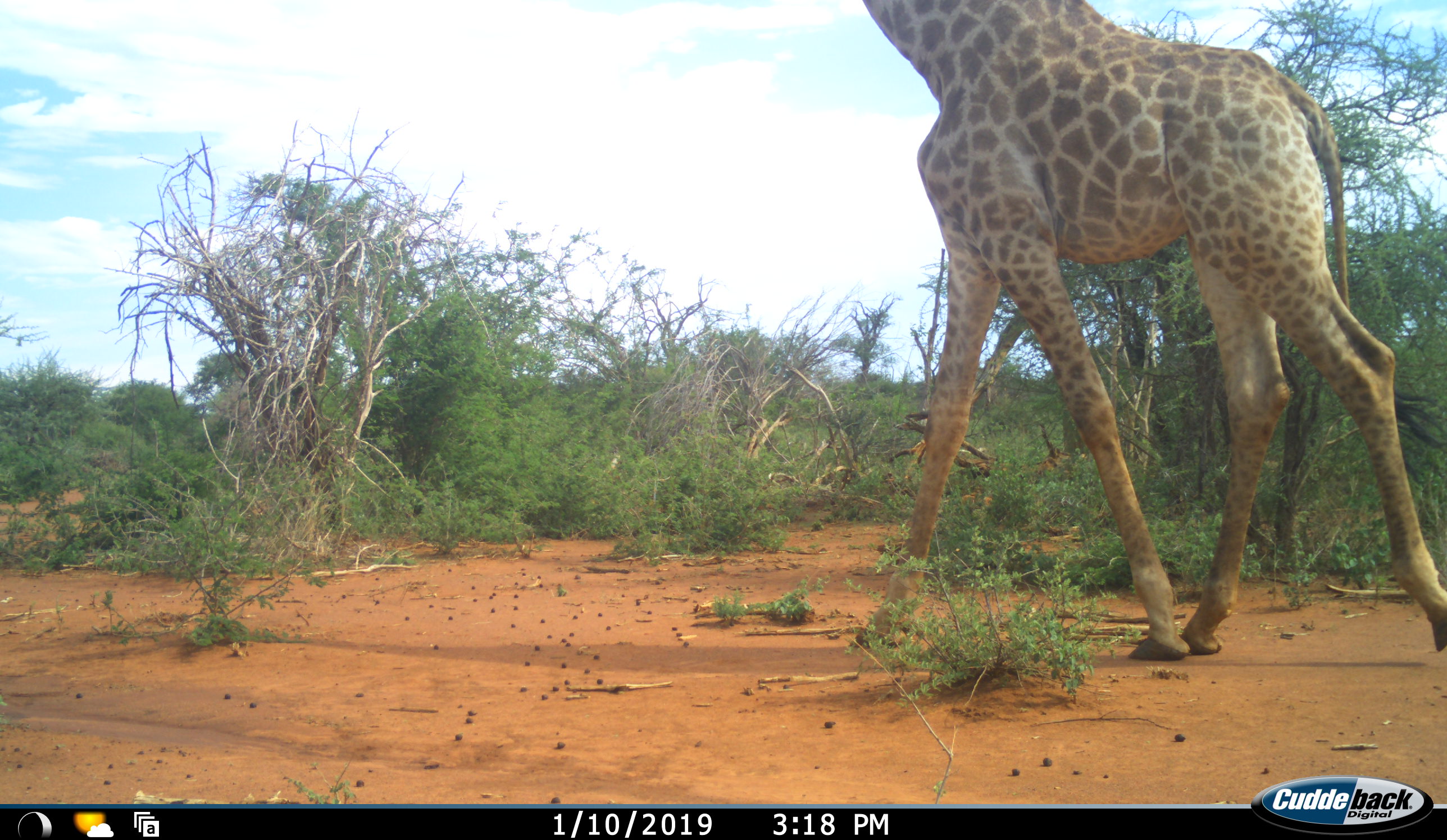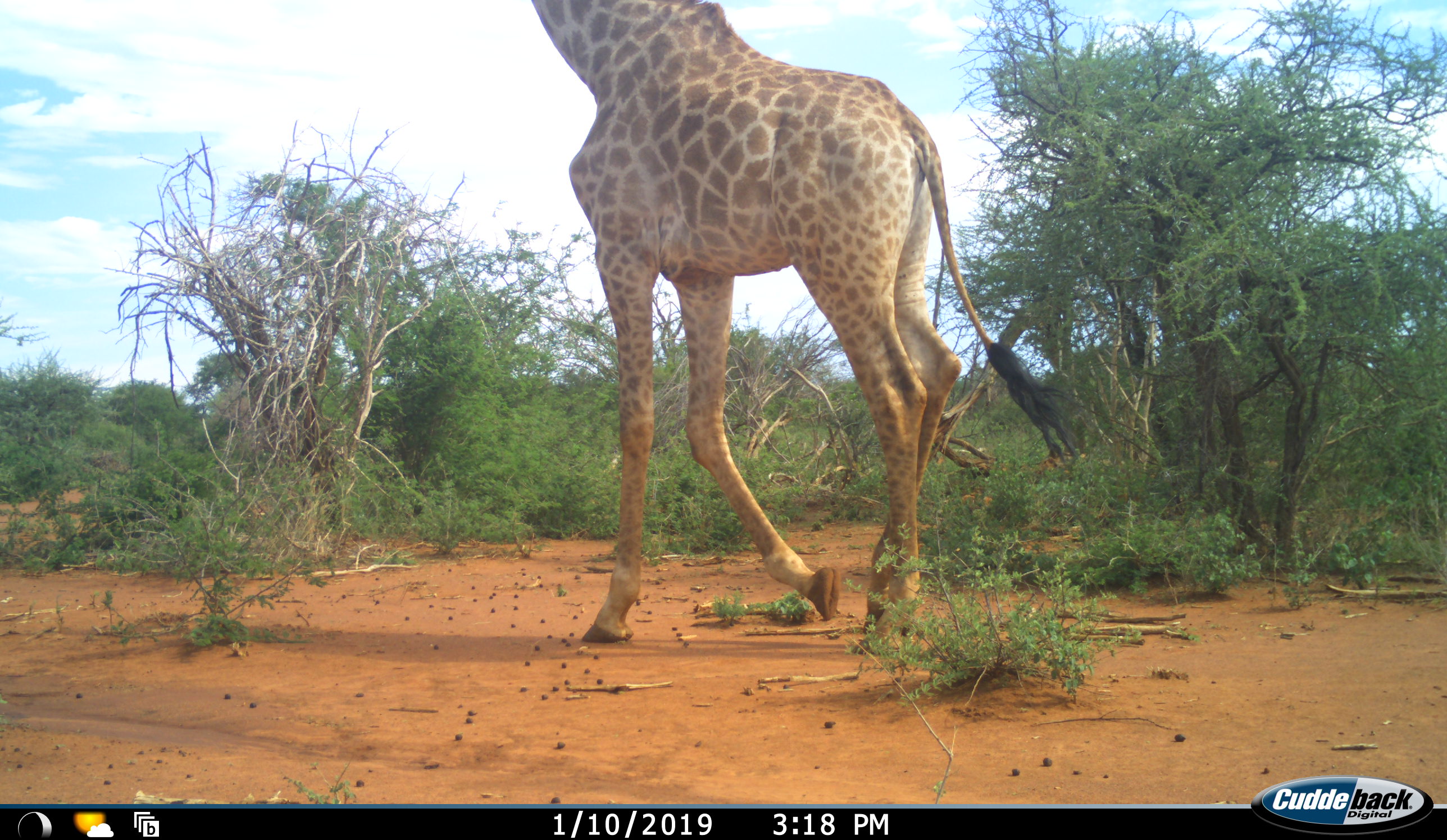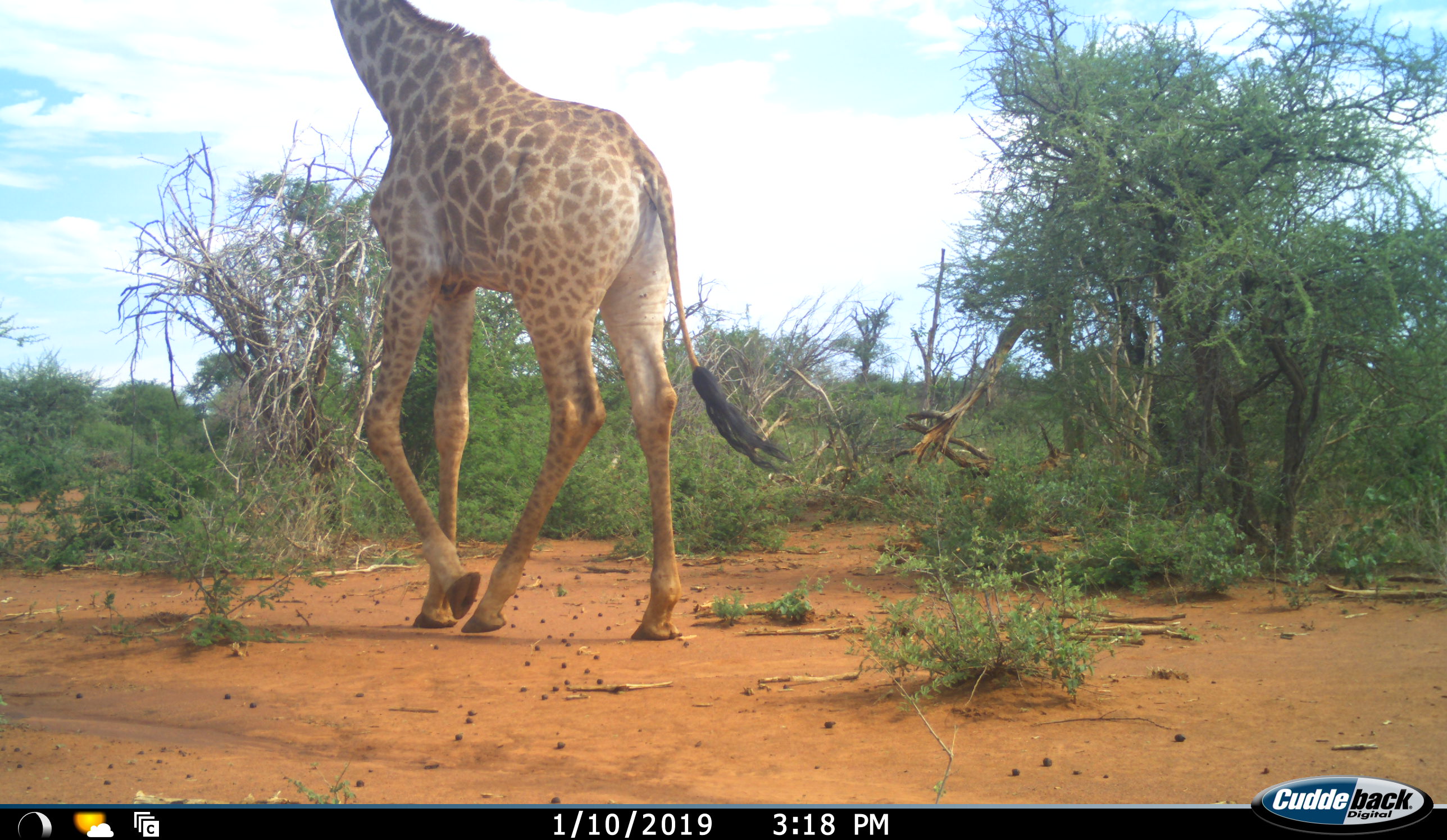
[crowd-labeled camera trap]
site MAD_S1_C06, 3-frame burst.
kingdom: Animalia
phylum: Chordata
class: Mammalia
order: Artiodactyla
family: Giraffidae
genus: Giraffa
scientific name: Giraffa camelopardalis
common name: giraffe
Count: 1.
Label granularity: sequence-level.